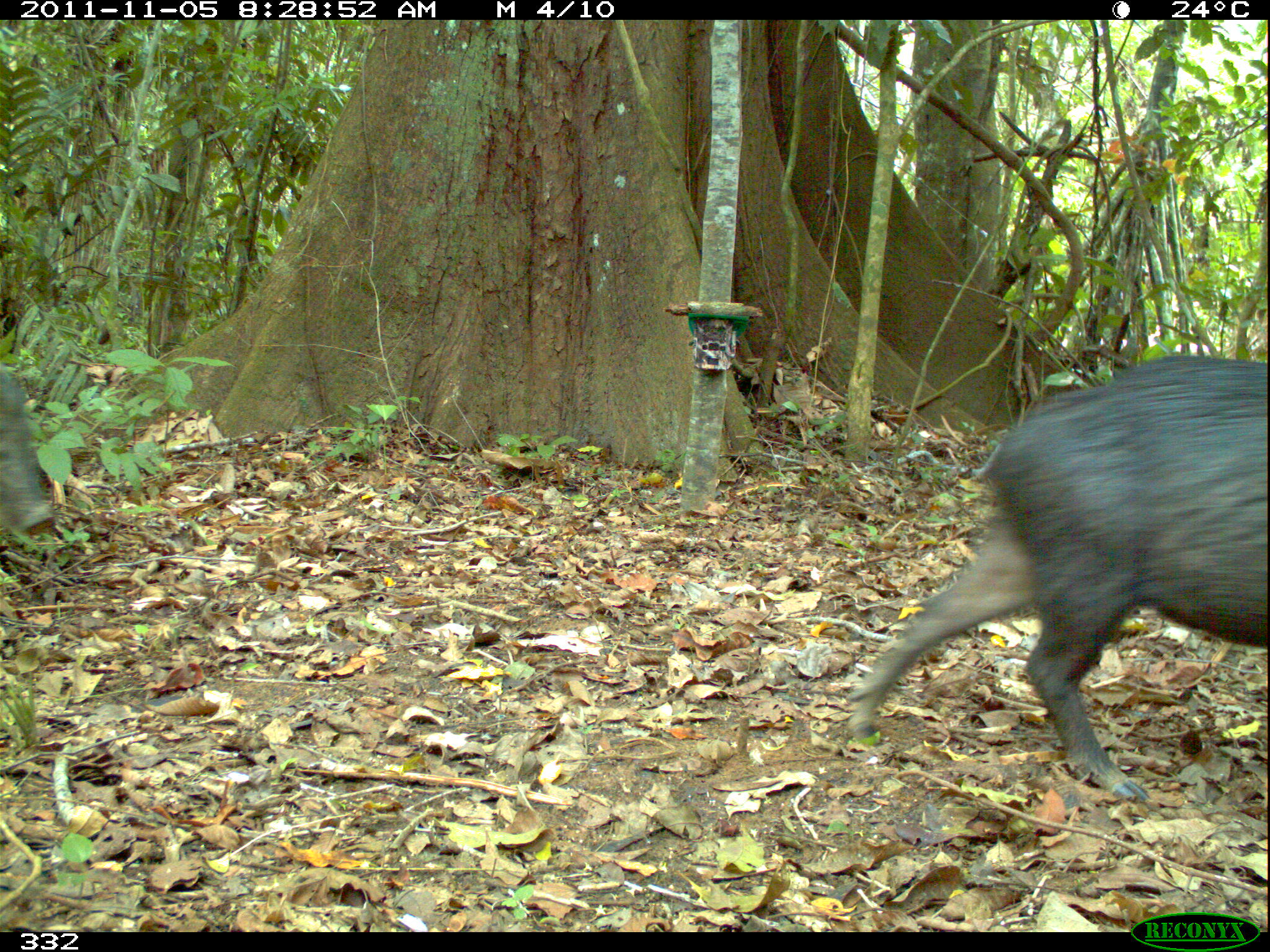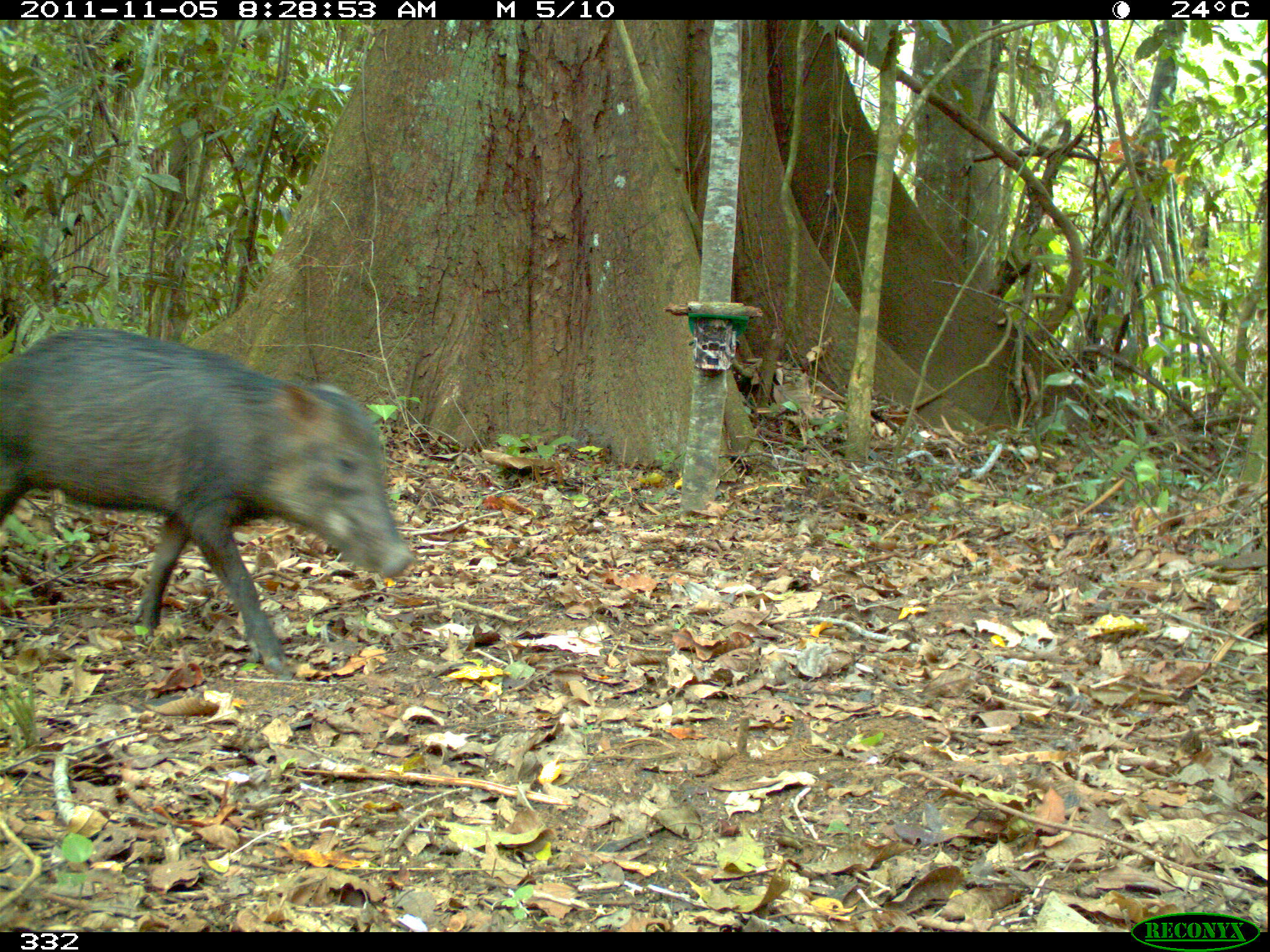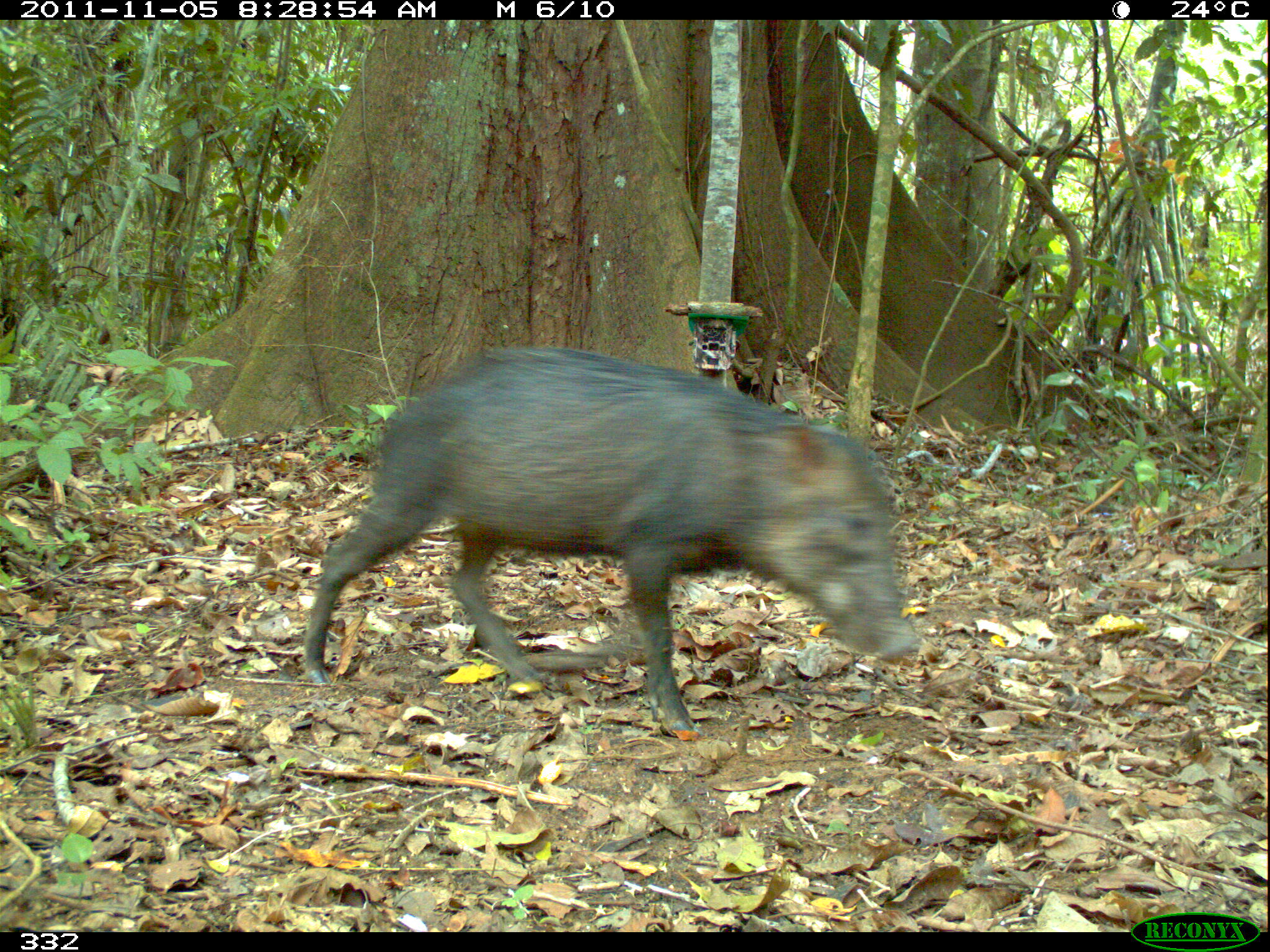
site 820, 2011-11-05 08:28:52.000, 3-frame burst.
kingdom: Animalia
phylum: Chordata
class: Mammalia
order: Artiodactyla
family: Tayassuidae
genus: Tayassu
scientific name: Tayassu pecari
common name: white-lipped peccary